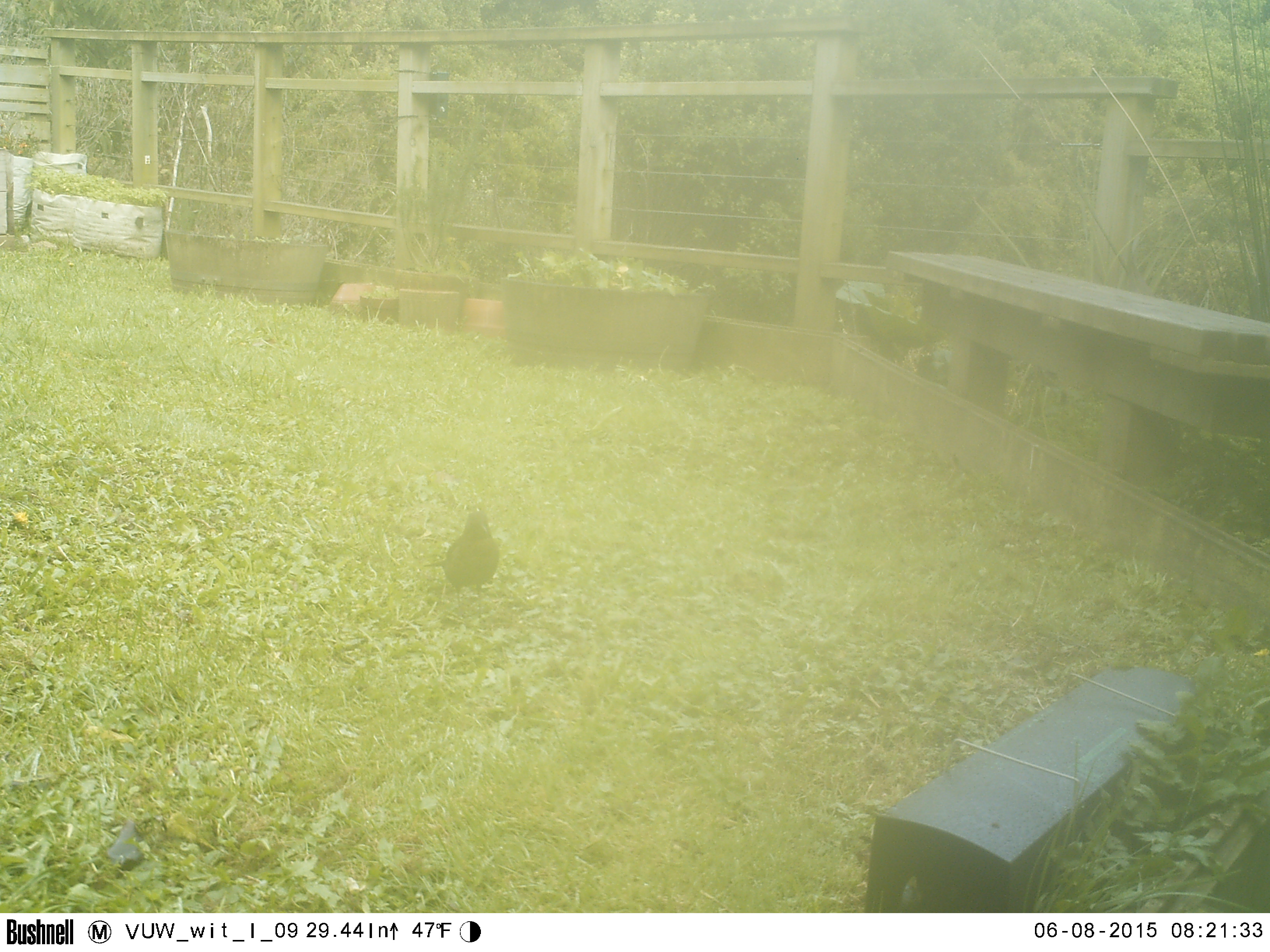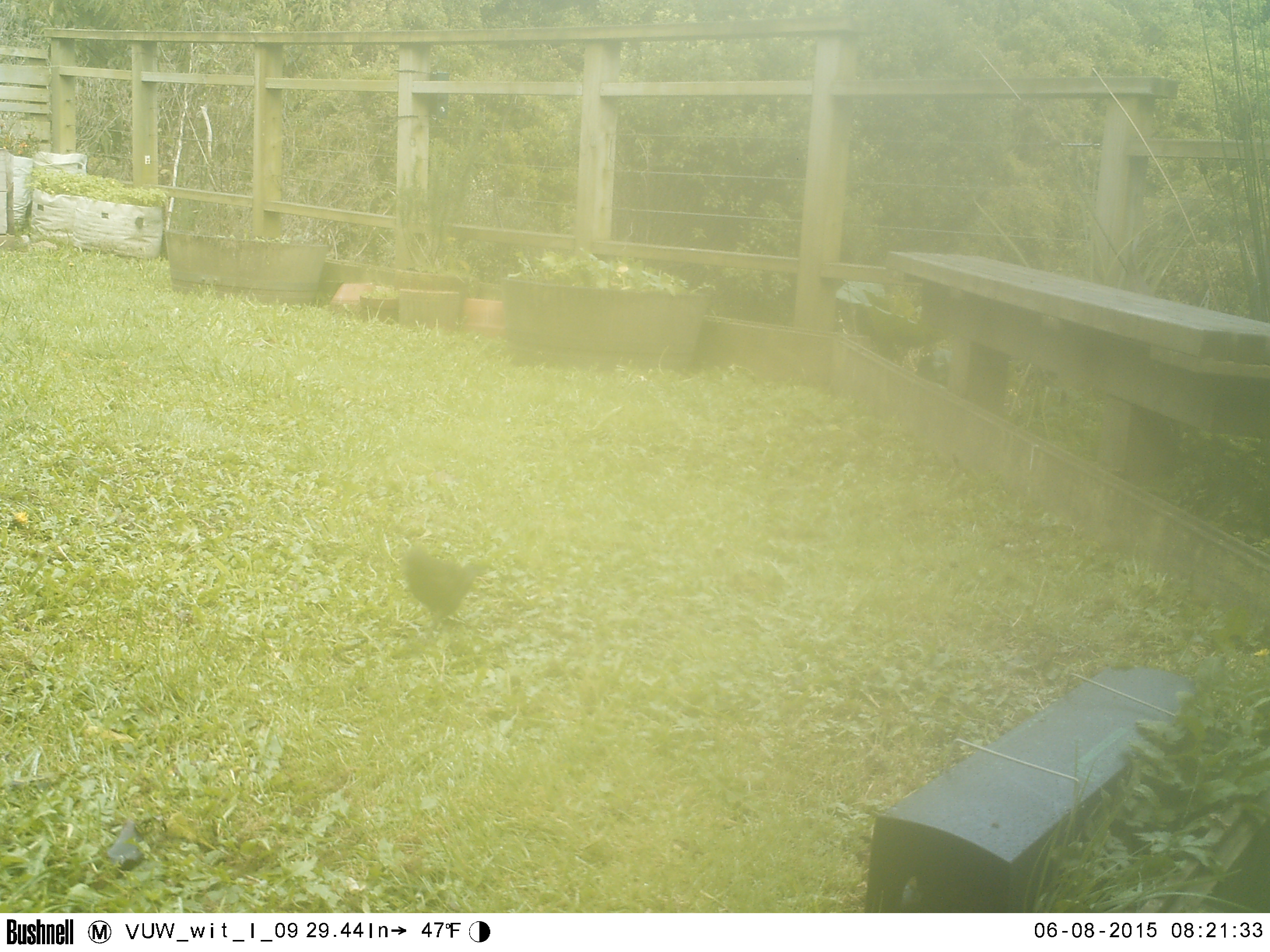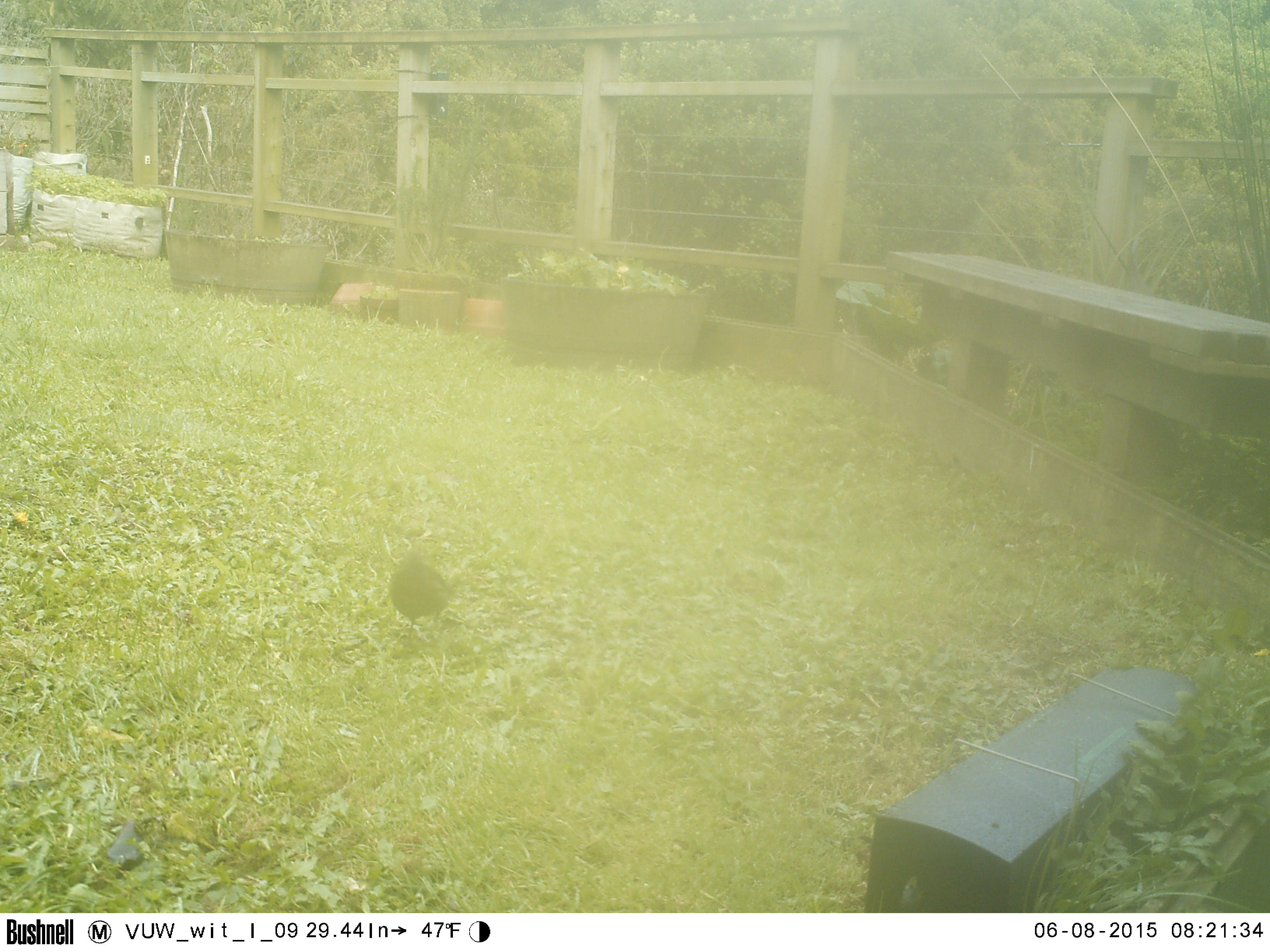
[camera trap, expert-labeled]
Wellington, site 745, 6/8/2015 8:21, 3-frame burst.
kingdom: Animalia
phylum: Chordata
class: Aves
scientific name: Aves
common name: bird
Bird (Aves).